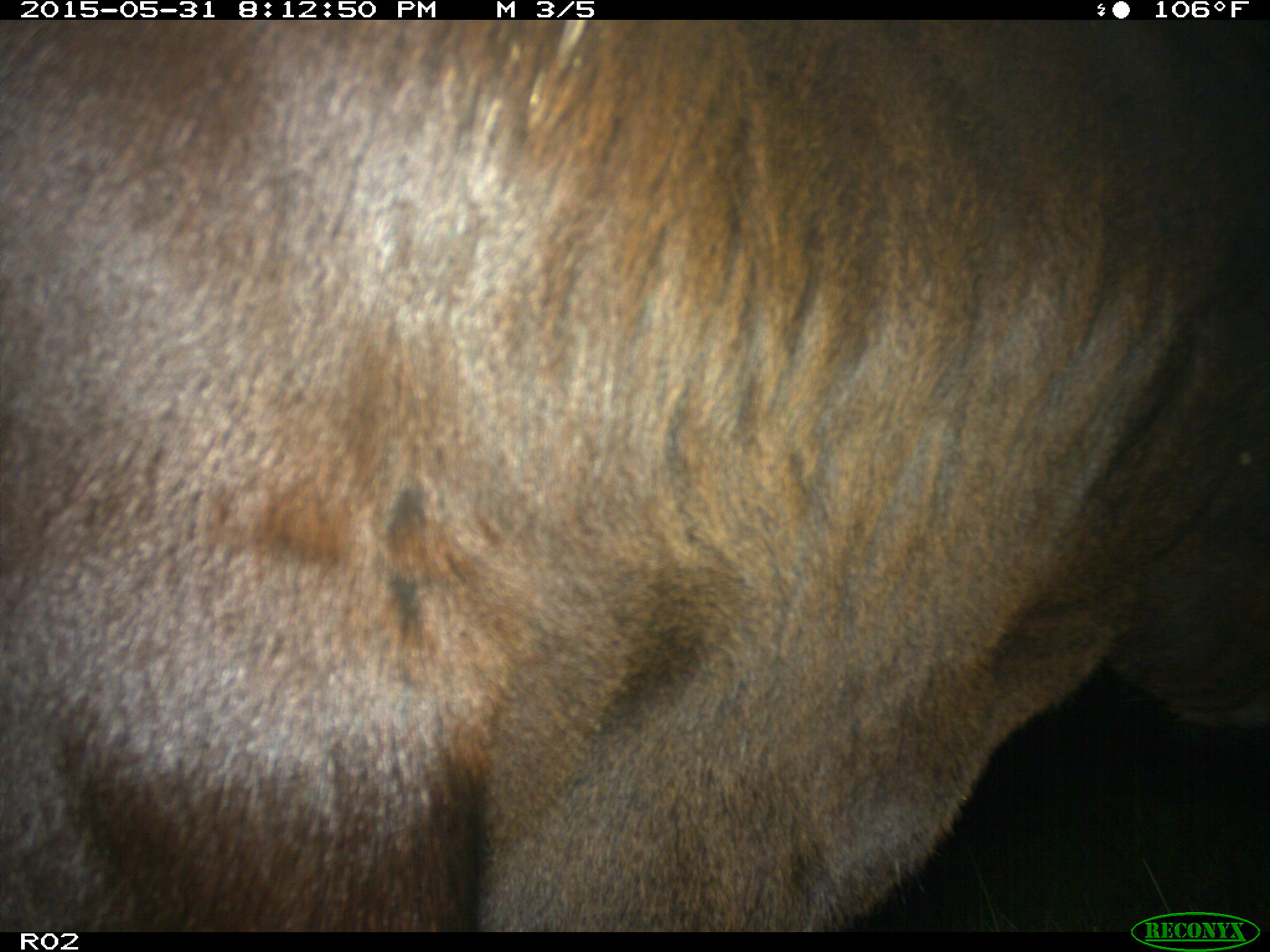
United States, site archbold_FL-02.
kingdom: Animalia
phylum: Chordata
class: Mammalia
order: Artiodactyla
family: Bovidae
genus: Bos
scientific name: Bos taurus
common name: domestic cow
Bos taurus (domestic cow).